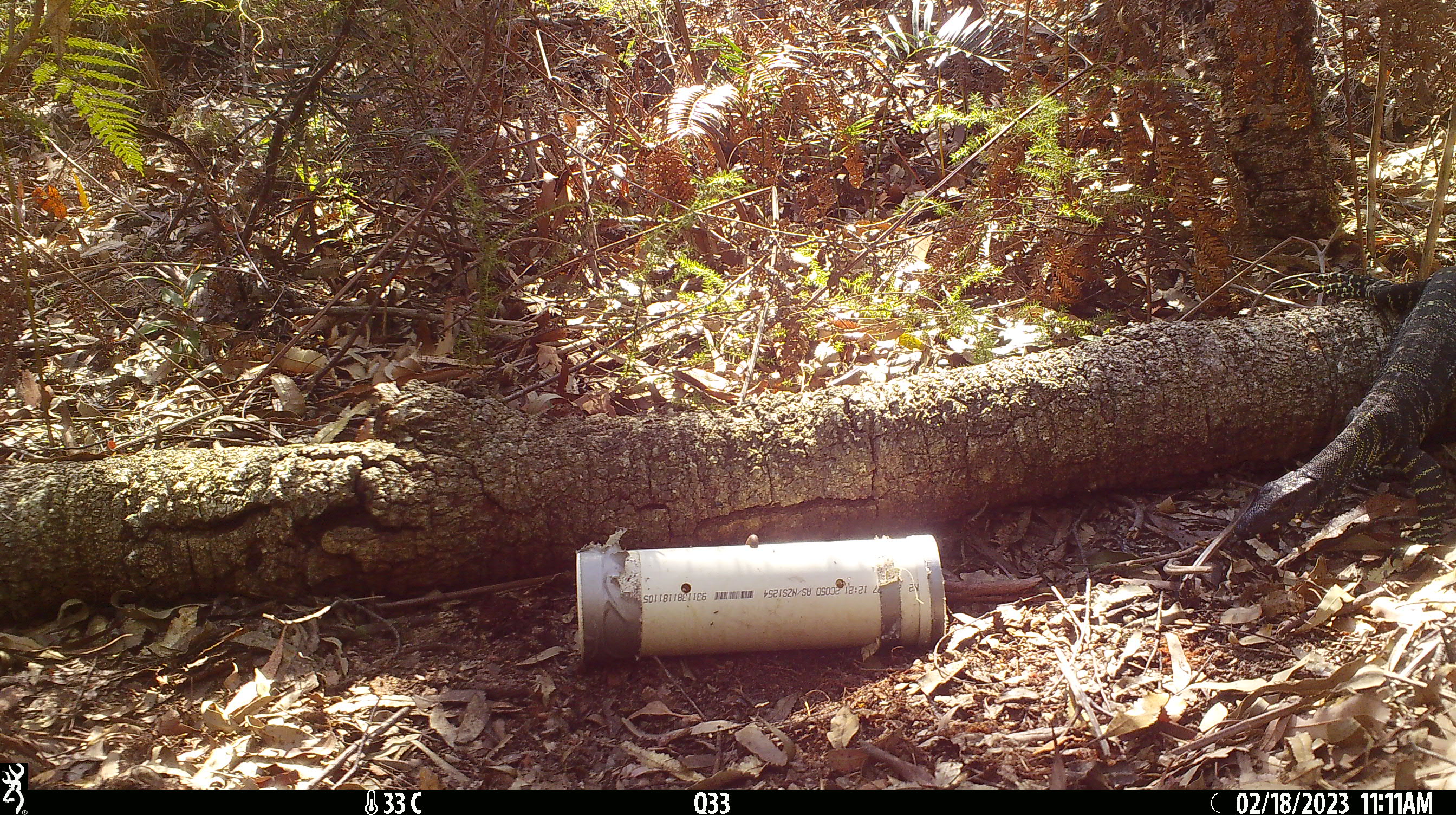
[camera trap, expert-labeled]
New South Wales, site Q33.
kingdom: Animalia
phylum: Chordata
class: Reptilia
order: Squamata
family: Varanidae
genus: Varanus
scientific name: Varanus varius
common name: lace monitor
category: goanna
Goanna (lace monitor) (Varanus varius).